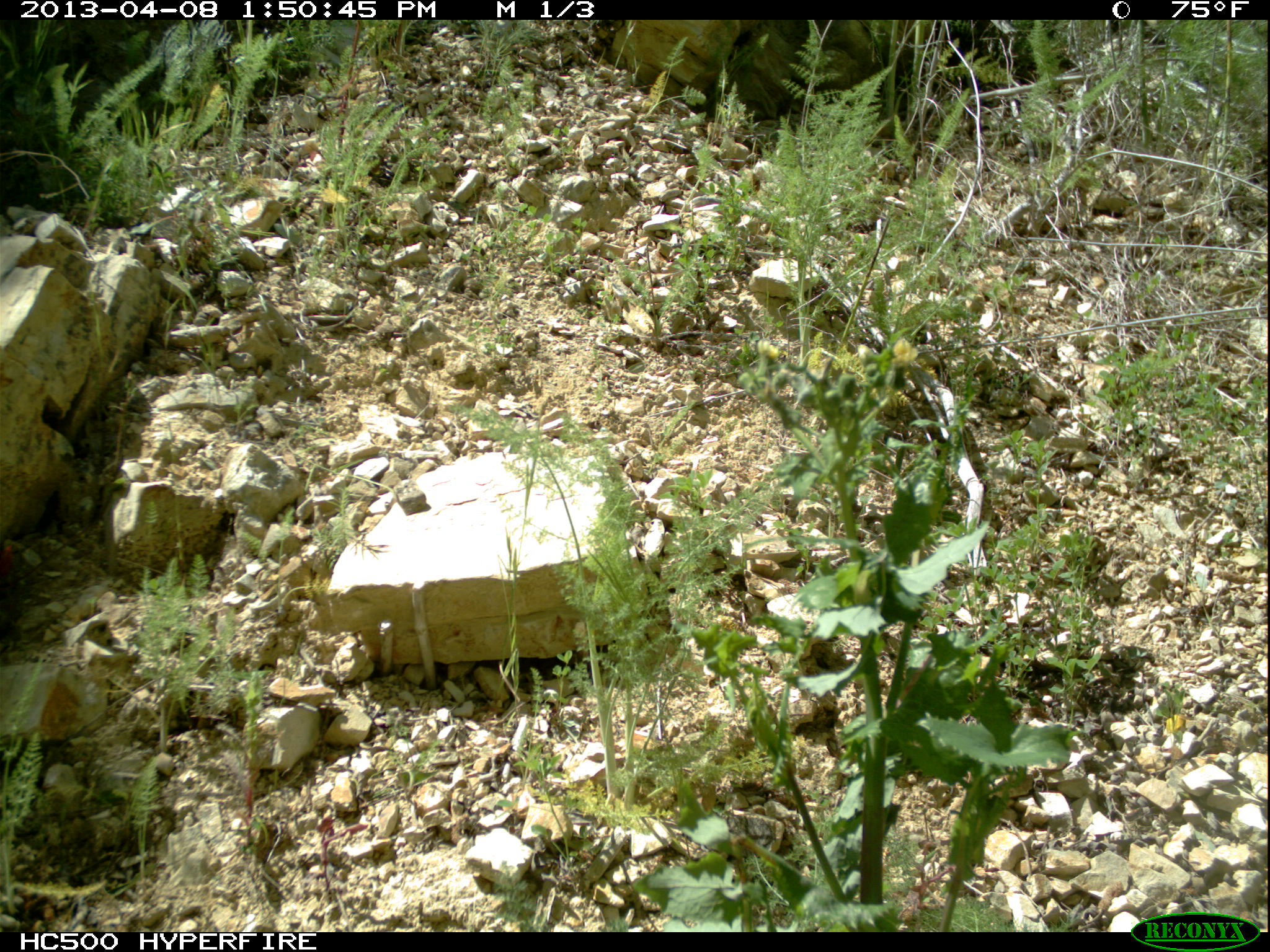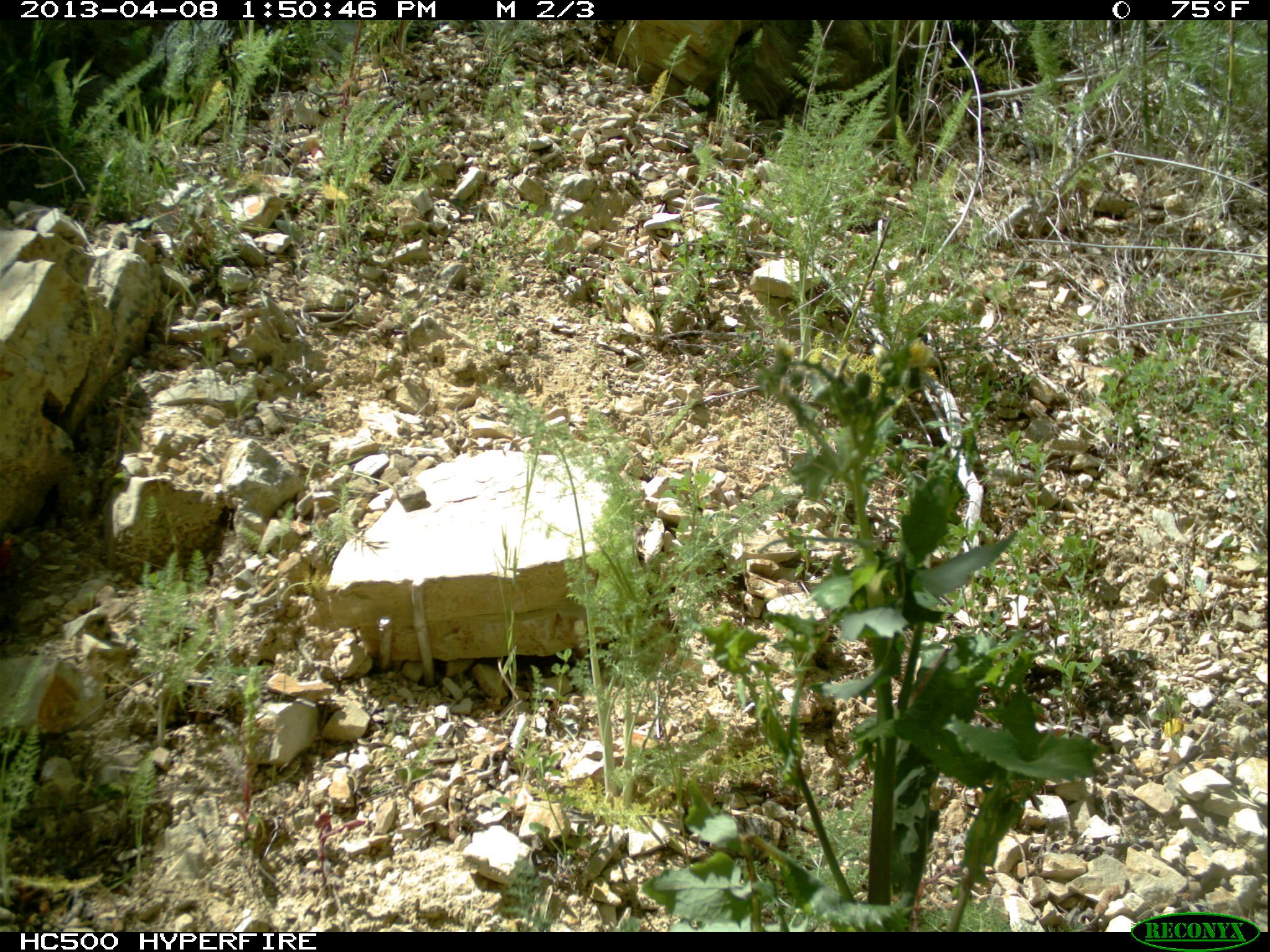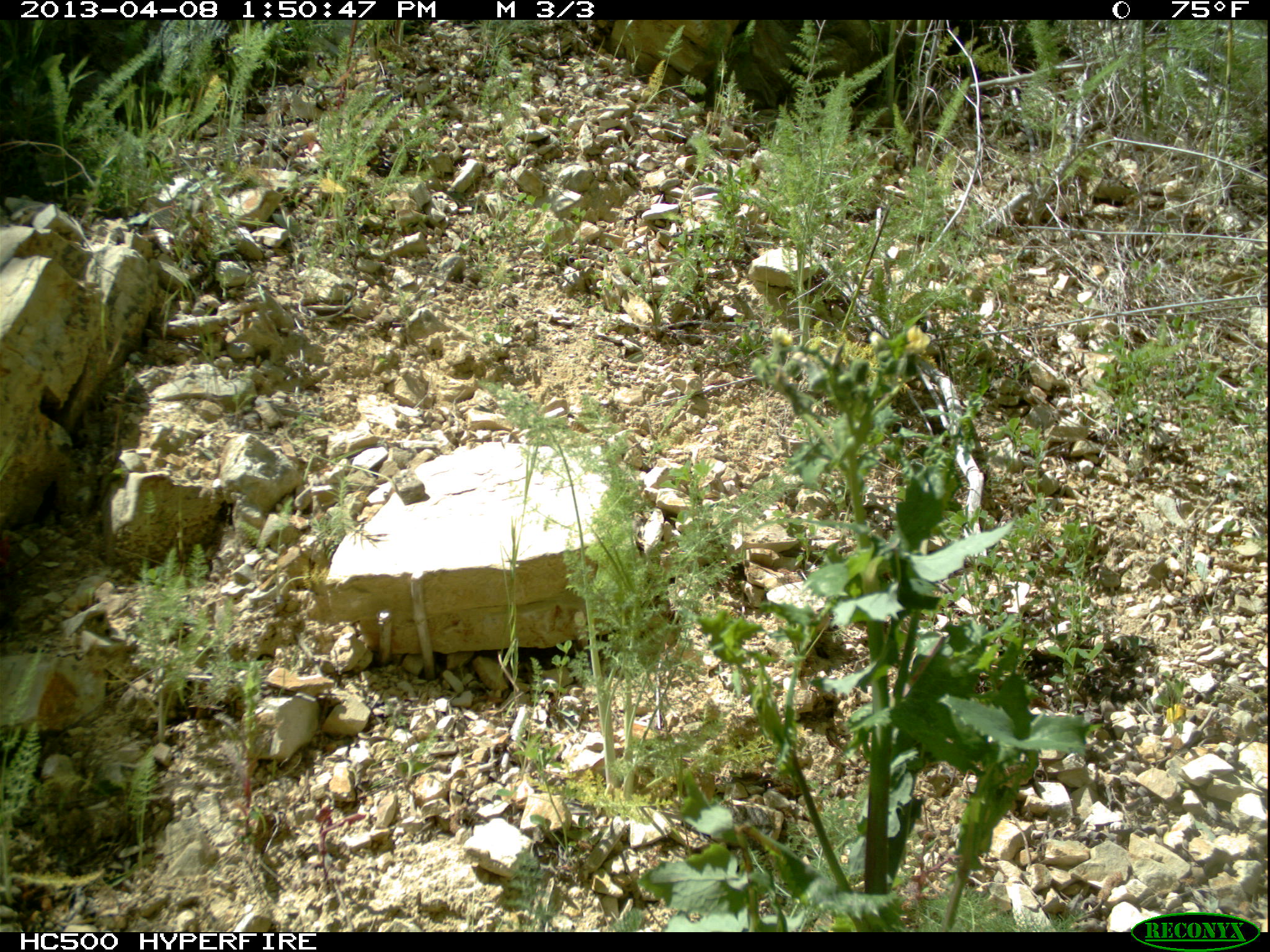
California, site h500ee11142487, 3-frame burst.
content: no animal present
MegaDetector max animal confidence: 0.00